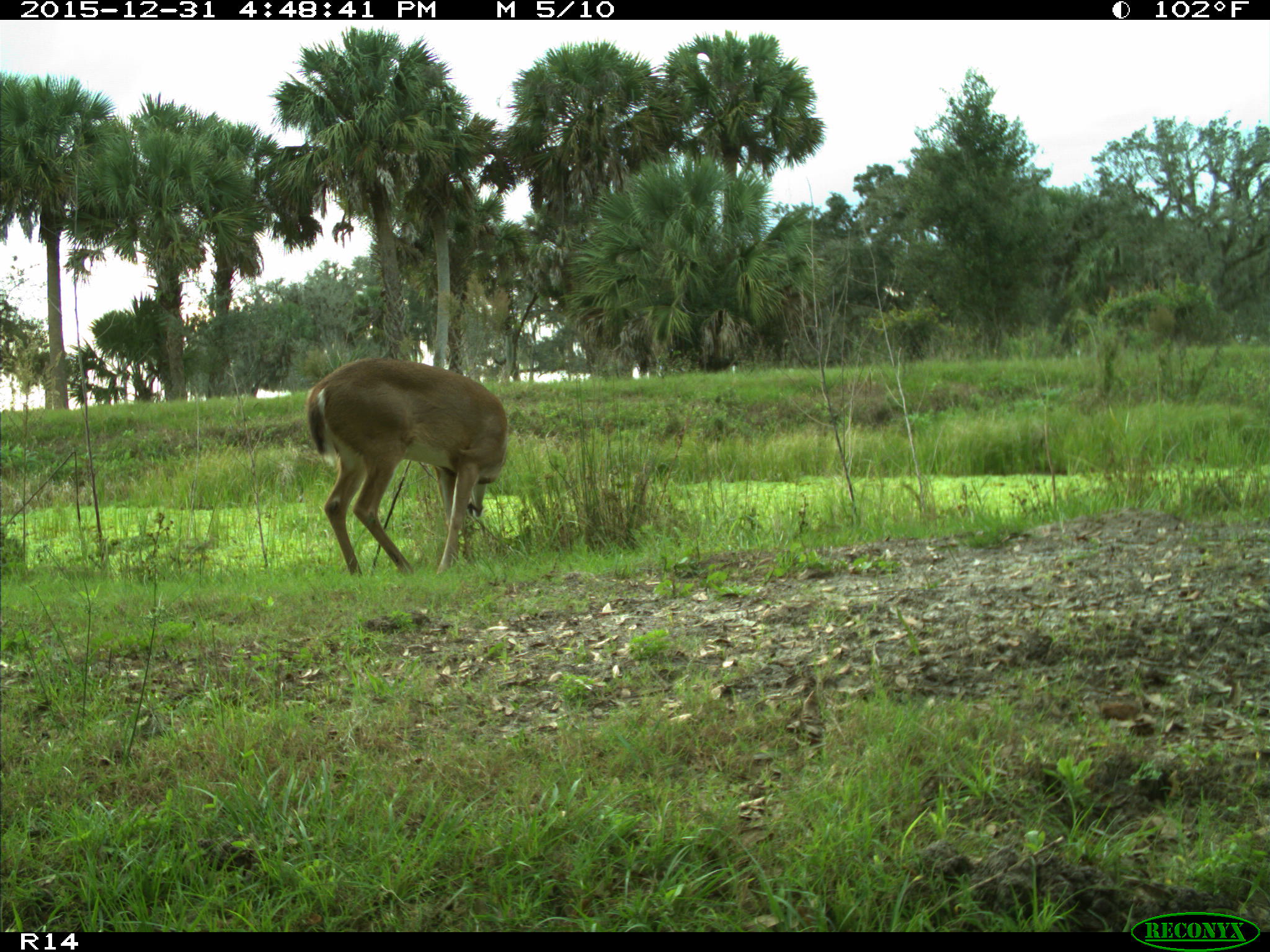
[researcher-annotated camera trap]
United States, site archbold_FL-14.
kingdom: Animalia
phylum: Chordata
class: Mammalia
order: Artiodactyla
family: Cervidae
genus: Odocoileus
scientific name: Odocoileus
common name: deer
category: unidentified deer